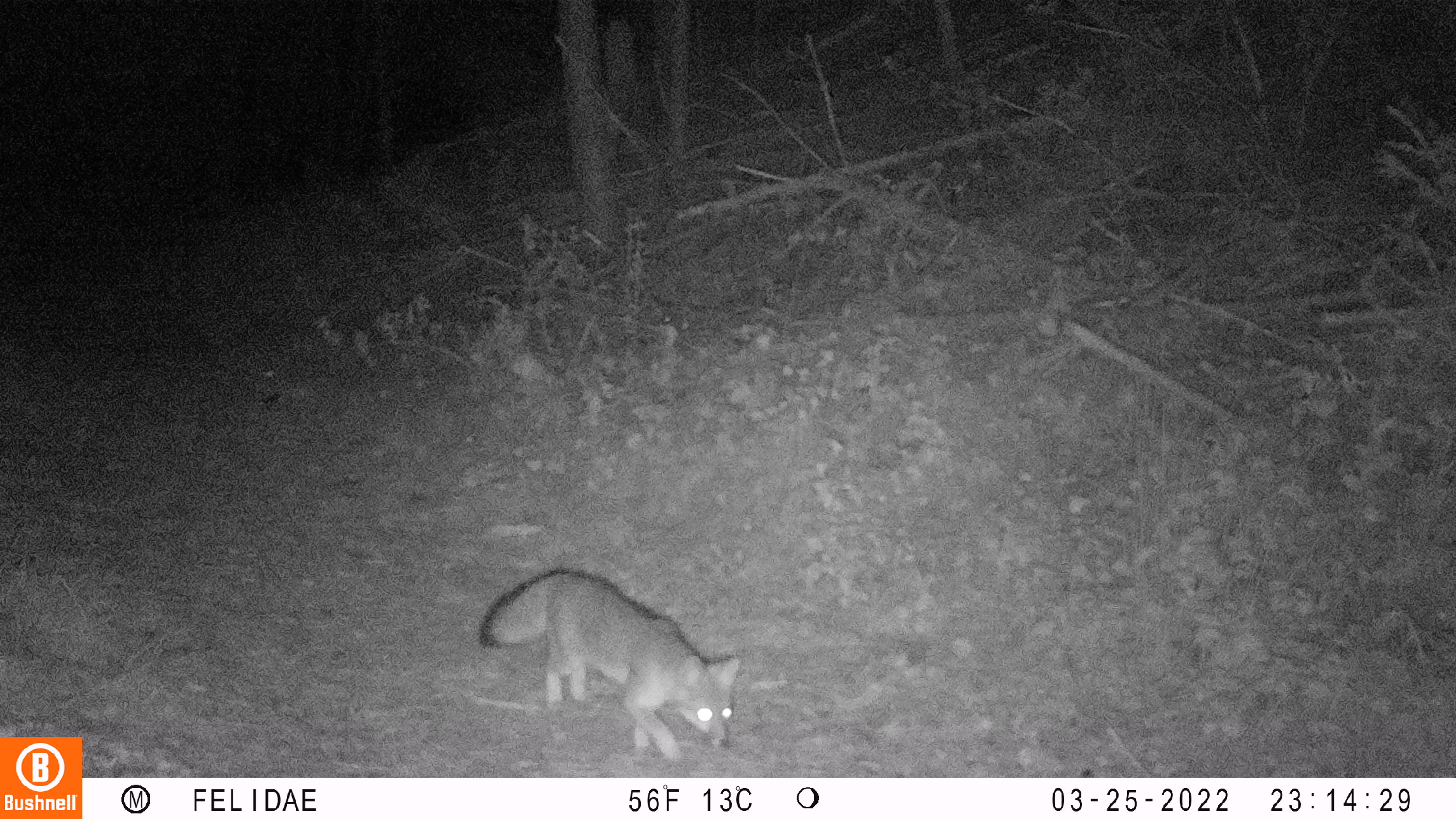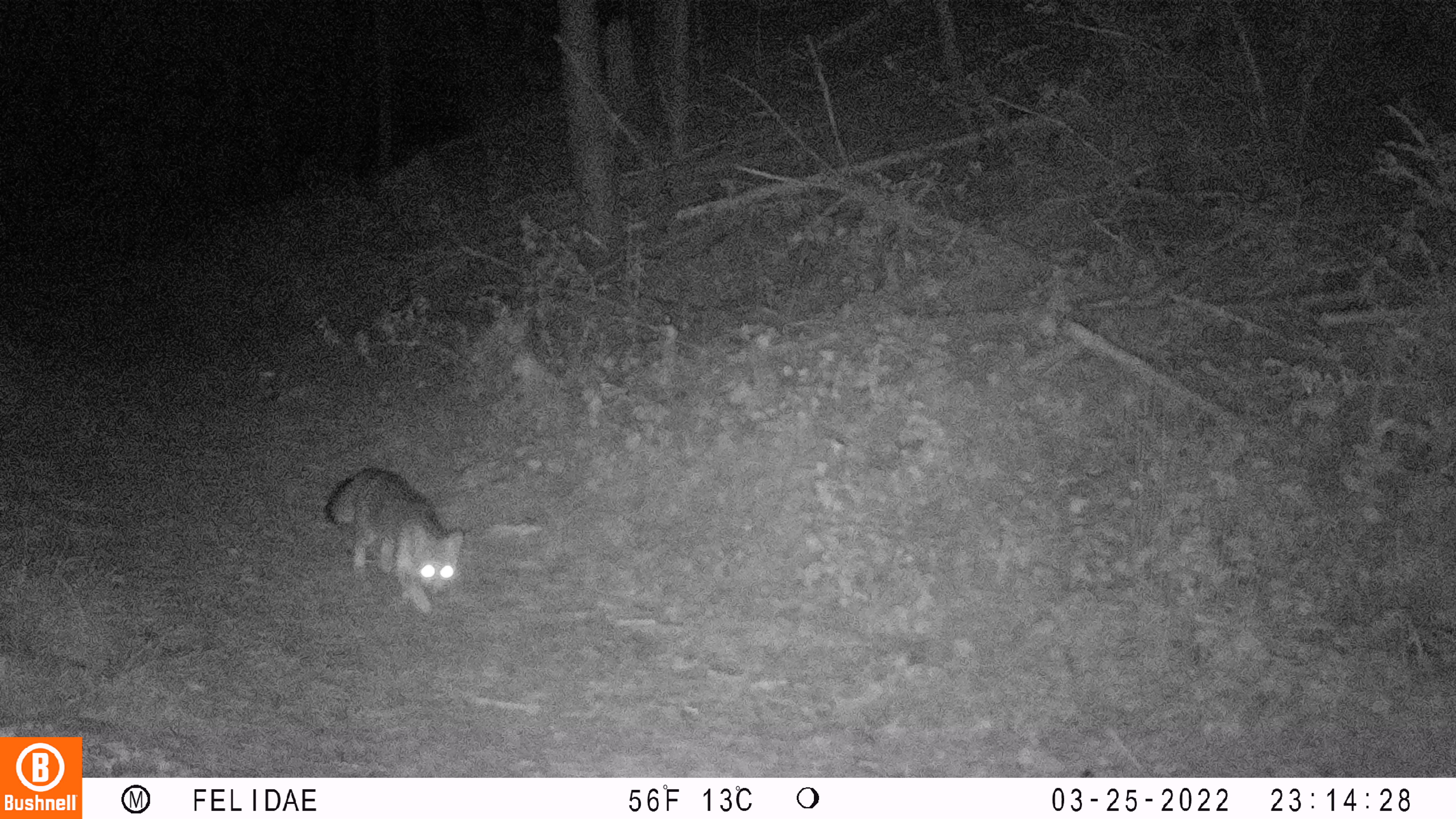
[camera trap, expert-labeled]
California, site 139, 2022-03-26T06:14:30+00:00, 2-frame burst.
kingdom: Animalia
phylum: Chordata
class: Mammalia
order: Carnivora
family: Canidae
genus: Urocyon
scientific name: Urocyon cinereoargenteus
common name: gray fox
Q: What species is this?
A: Gray fox (Urocyon cinereoargenteus).